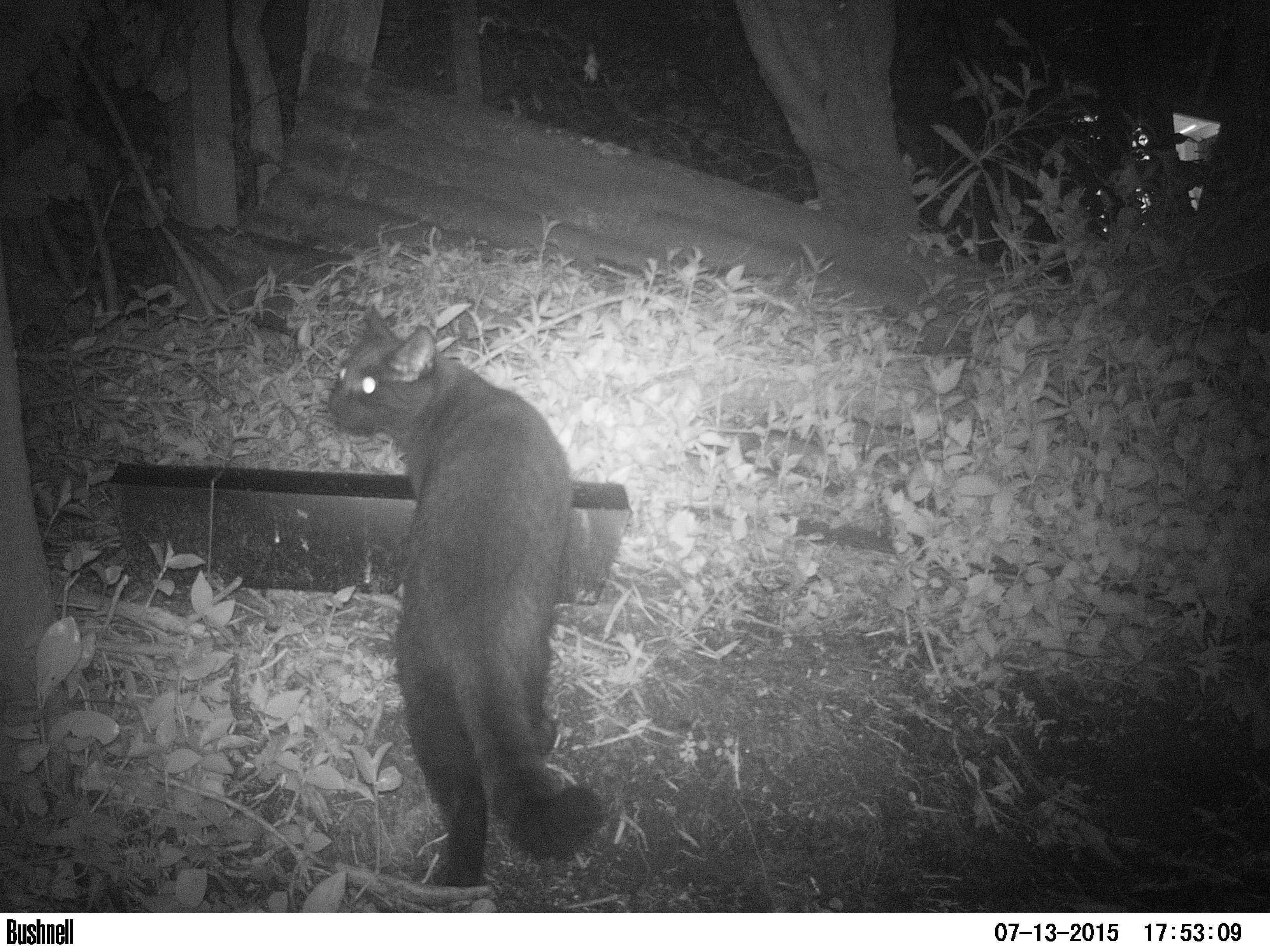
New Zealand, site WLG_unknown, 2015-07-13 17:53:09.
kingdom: Animalia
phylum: Chordata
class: Mammalia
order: Carnivora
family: Felidae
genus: Felis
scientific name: Felis catus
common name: domestic cat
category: cat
Cat (domestic cat) (Felis catus).